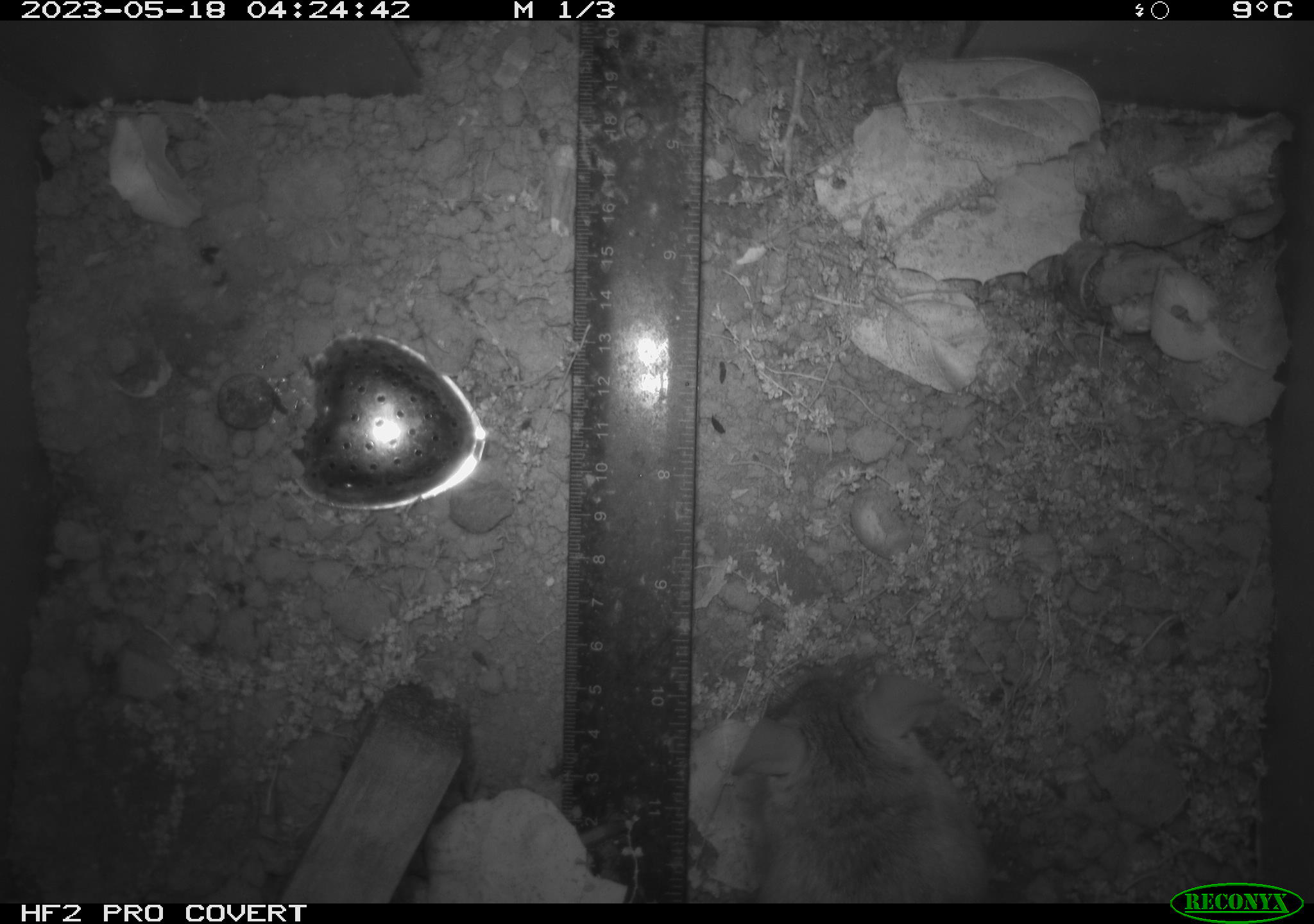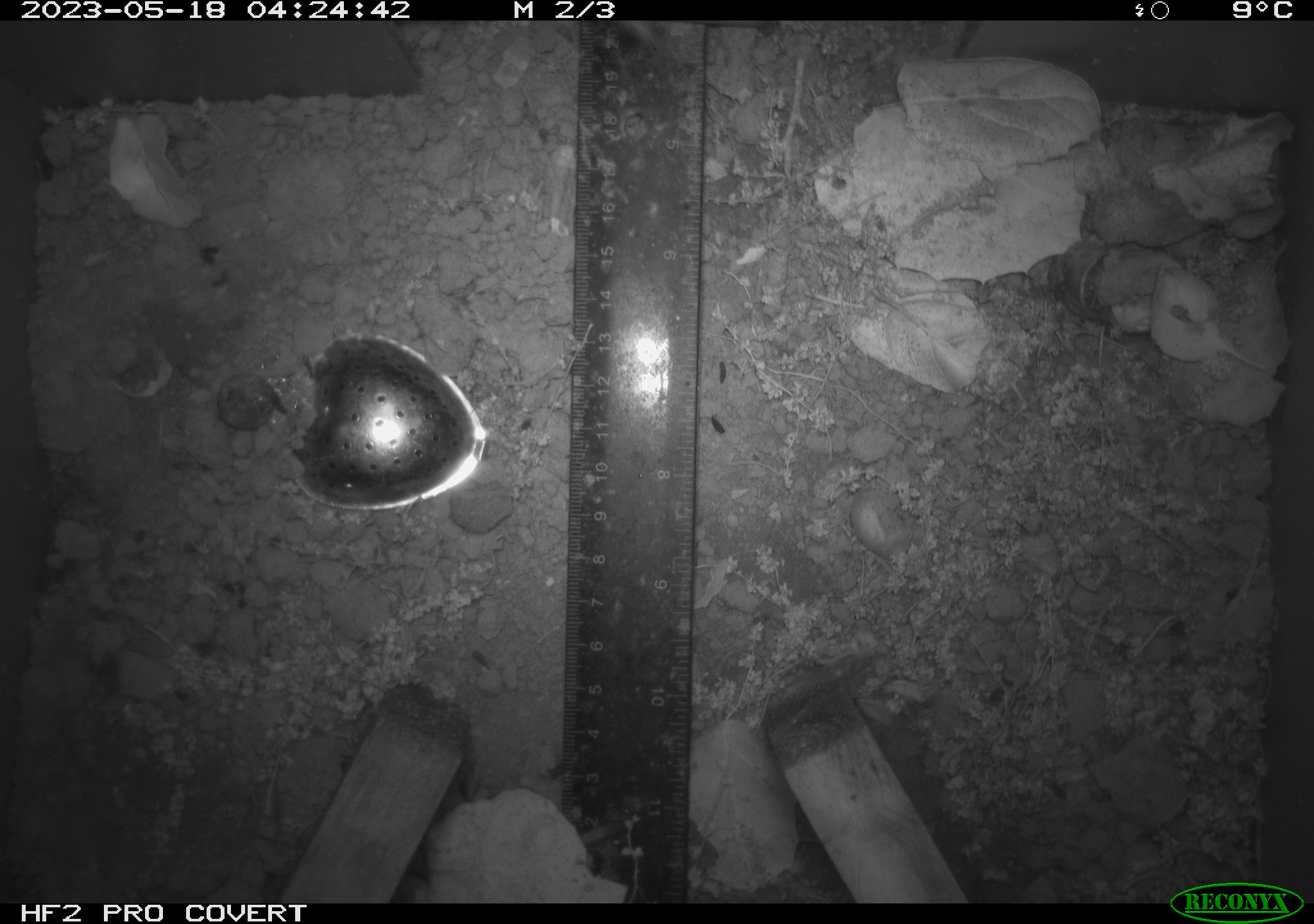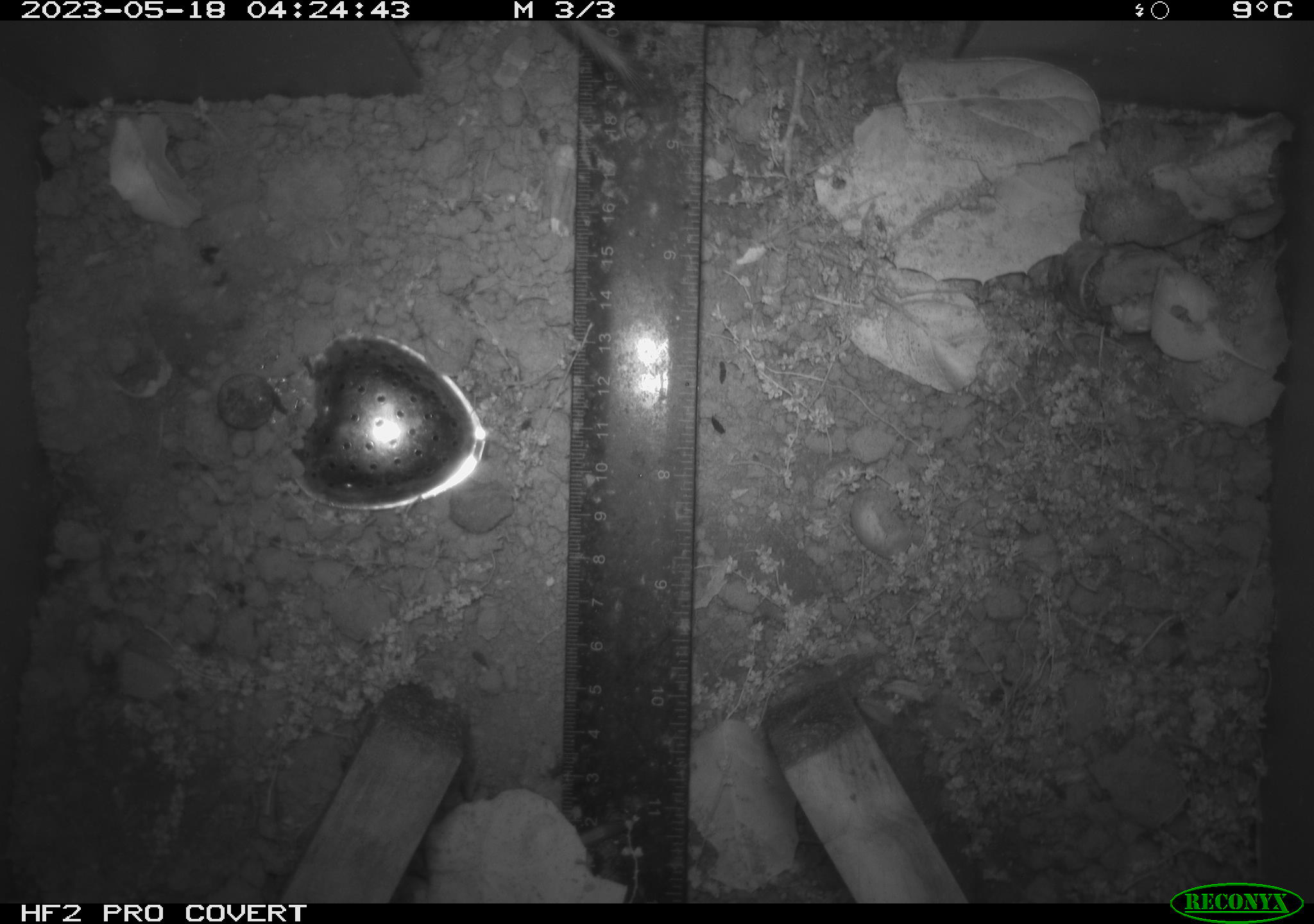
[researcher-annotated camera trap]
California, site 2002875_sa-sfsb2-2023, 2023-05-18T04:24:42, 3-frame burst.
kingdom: Animalia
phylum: Chordata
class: Mammalia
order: Rodentia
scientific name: Rodentia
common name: mouse species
Mouse species (Rodentia).